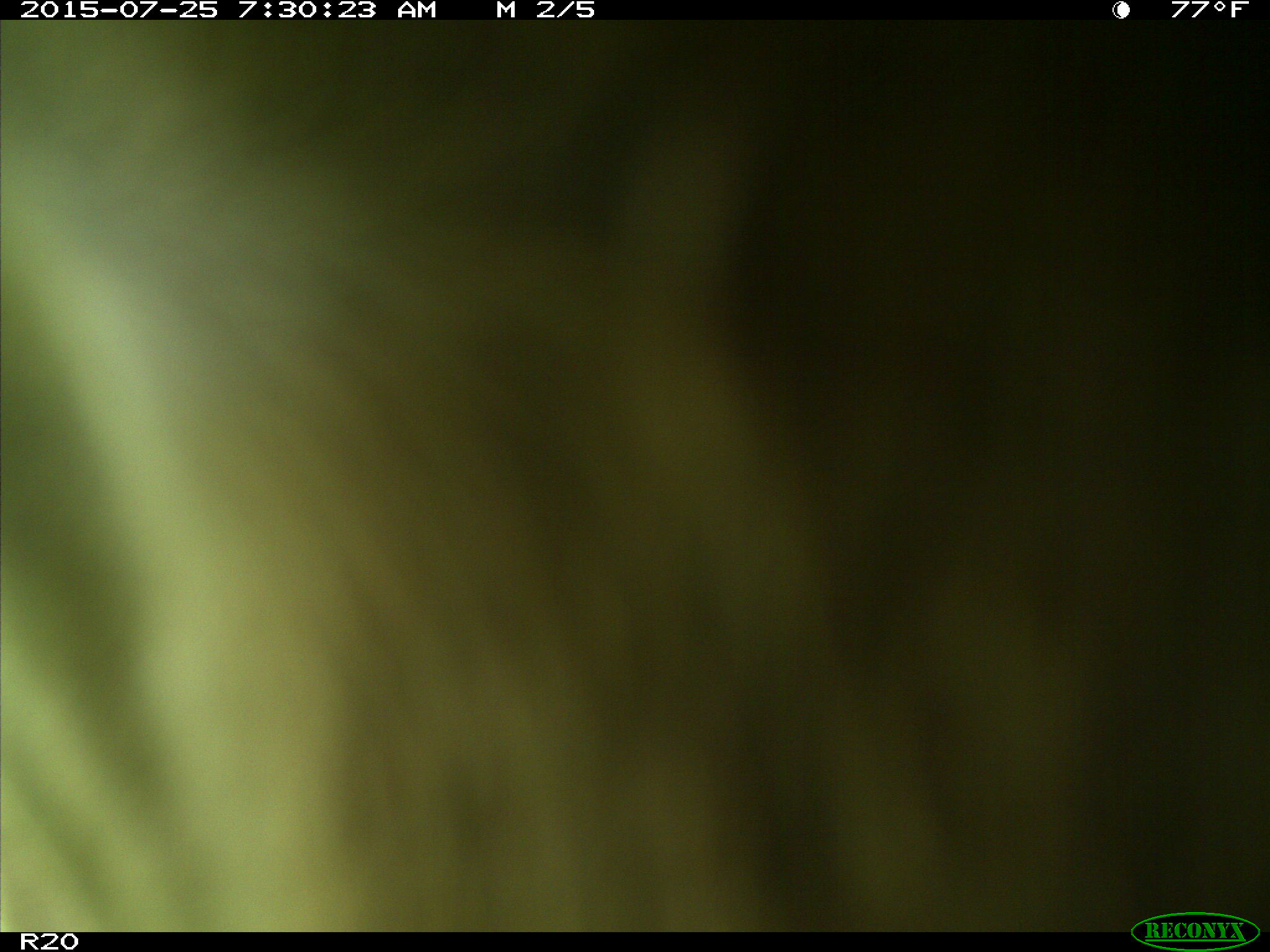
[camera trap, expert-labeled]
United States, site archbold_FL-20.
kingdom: Animalia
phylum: Chordata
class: Mammalia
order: Artiodactyla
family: Bovidae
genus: Bos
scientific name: Bos taurus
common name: domestic cow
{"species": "Bos taurus (domestic cow)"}